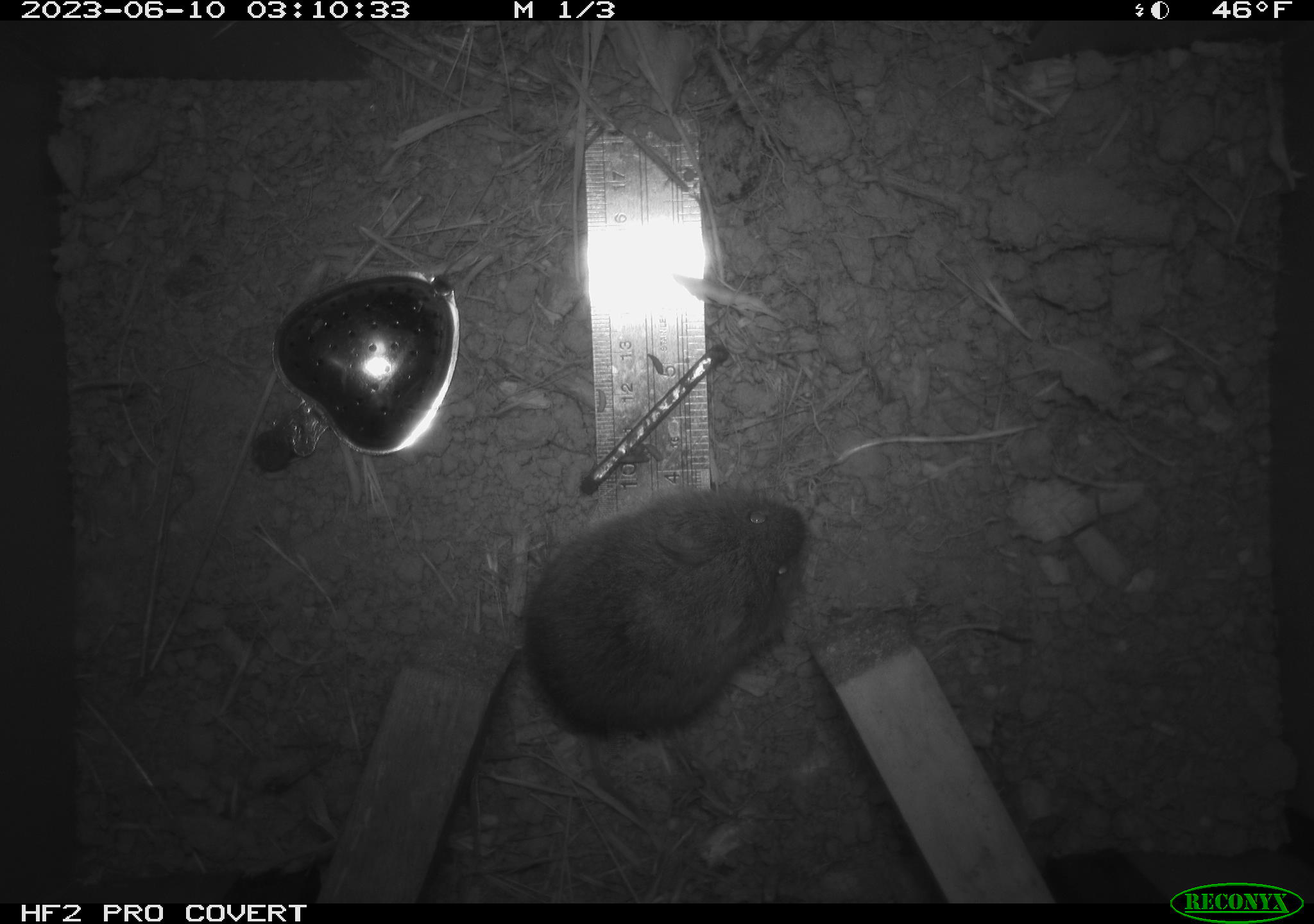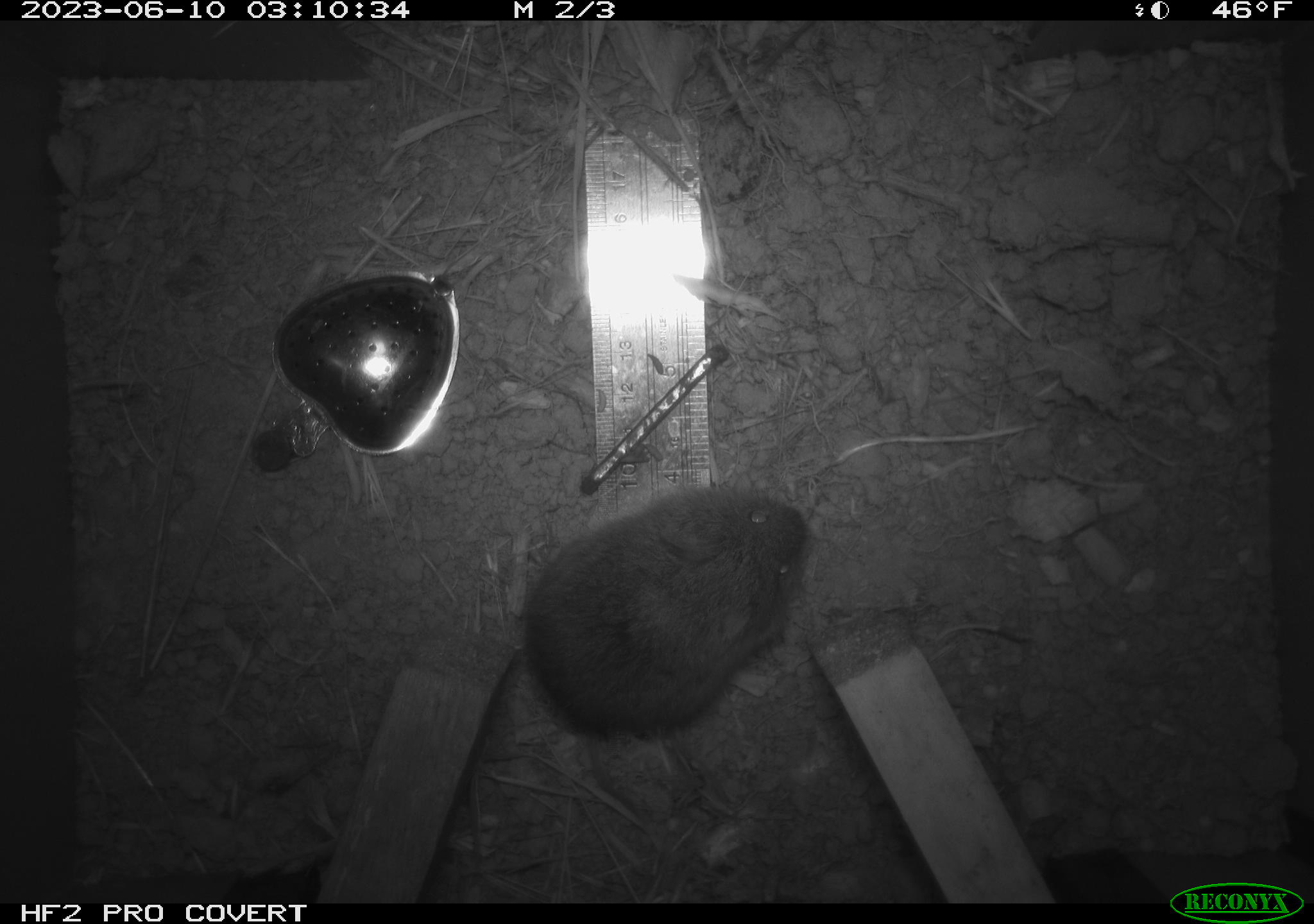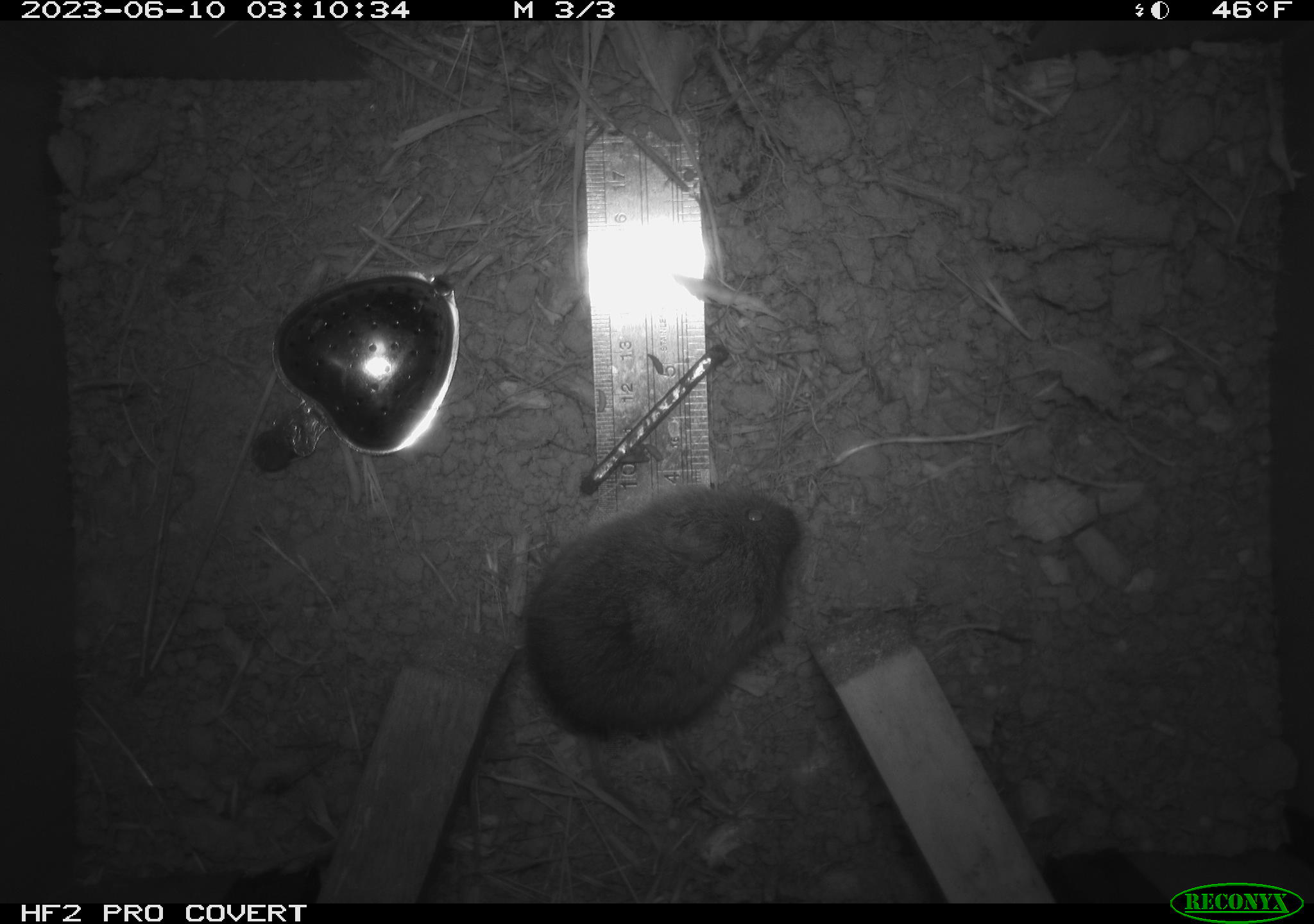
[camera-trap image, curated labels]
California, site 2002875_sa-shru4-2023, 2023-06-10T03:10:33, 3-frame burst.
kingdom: Animalia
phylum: Chordata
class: Mammalia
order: Rodentia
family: Cricetidae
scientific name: Arvicolinae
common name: voles, lemmings, and muskrats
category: arvicolinae subfamily